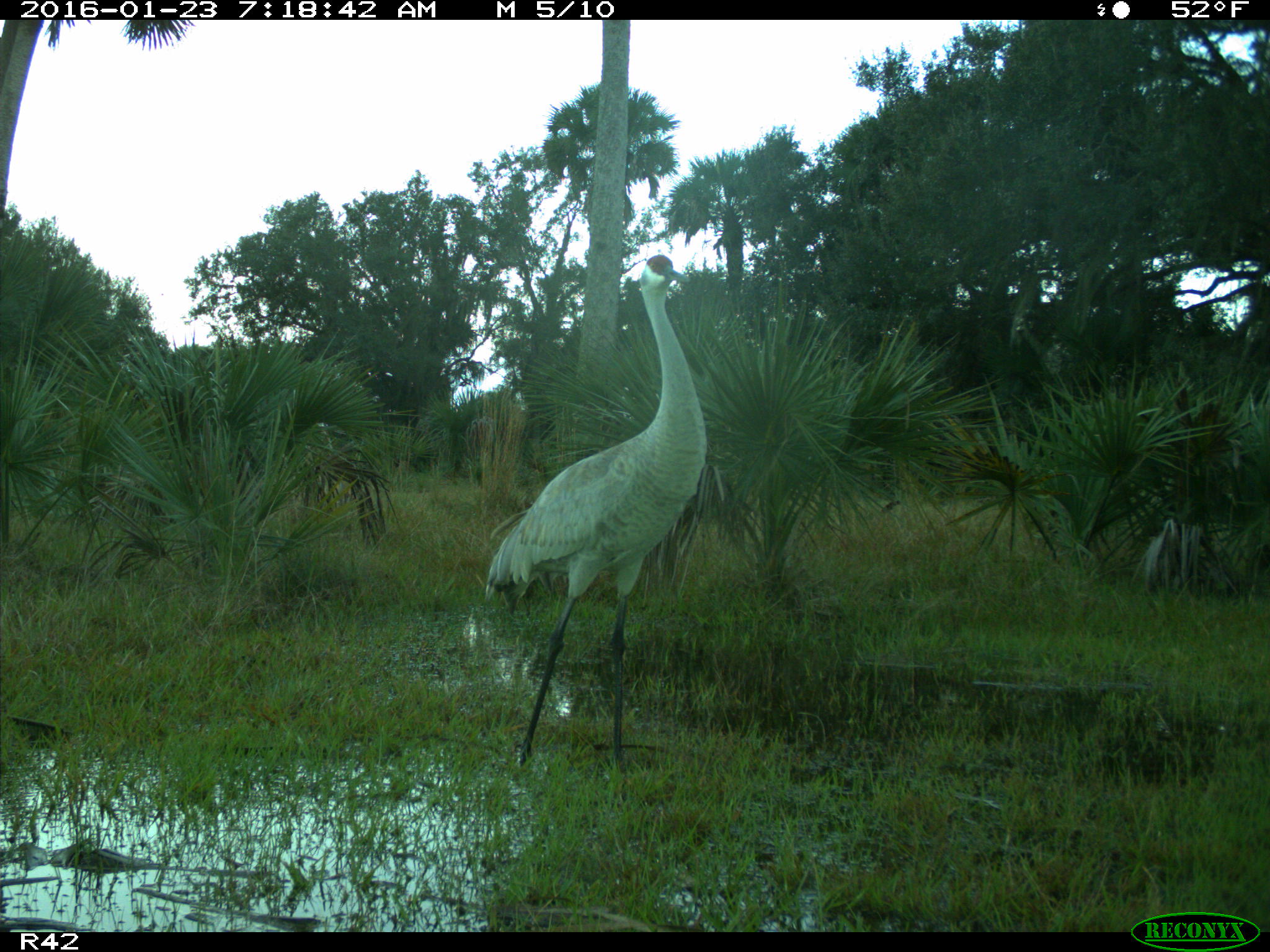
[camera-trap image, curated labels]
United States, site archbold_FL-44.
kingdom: Animalia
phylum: Chordata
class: Aves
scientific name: Aves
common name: birds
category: unidentified bird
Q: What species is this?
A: Unidentified bird (birds) (Aves).